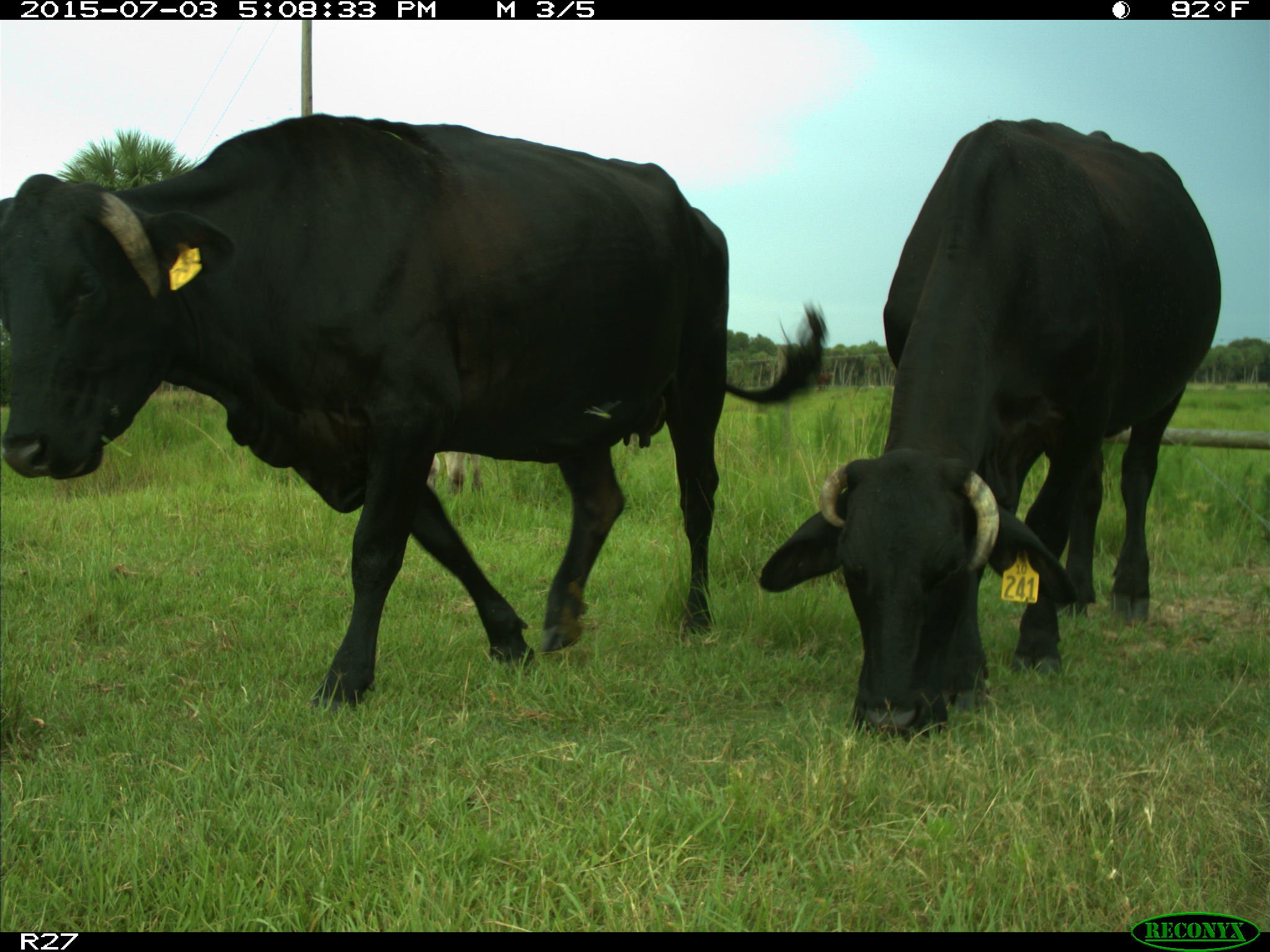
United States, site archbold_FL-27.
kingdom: Animalia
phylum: Chordata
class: Mammalia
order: Artiodactyla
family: Bovidae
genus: Bos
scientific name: Bos taurus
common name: domestic cow